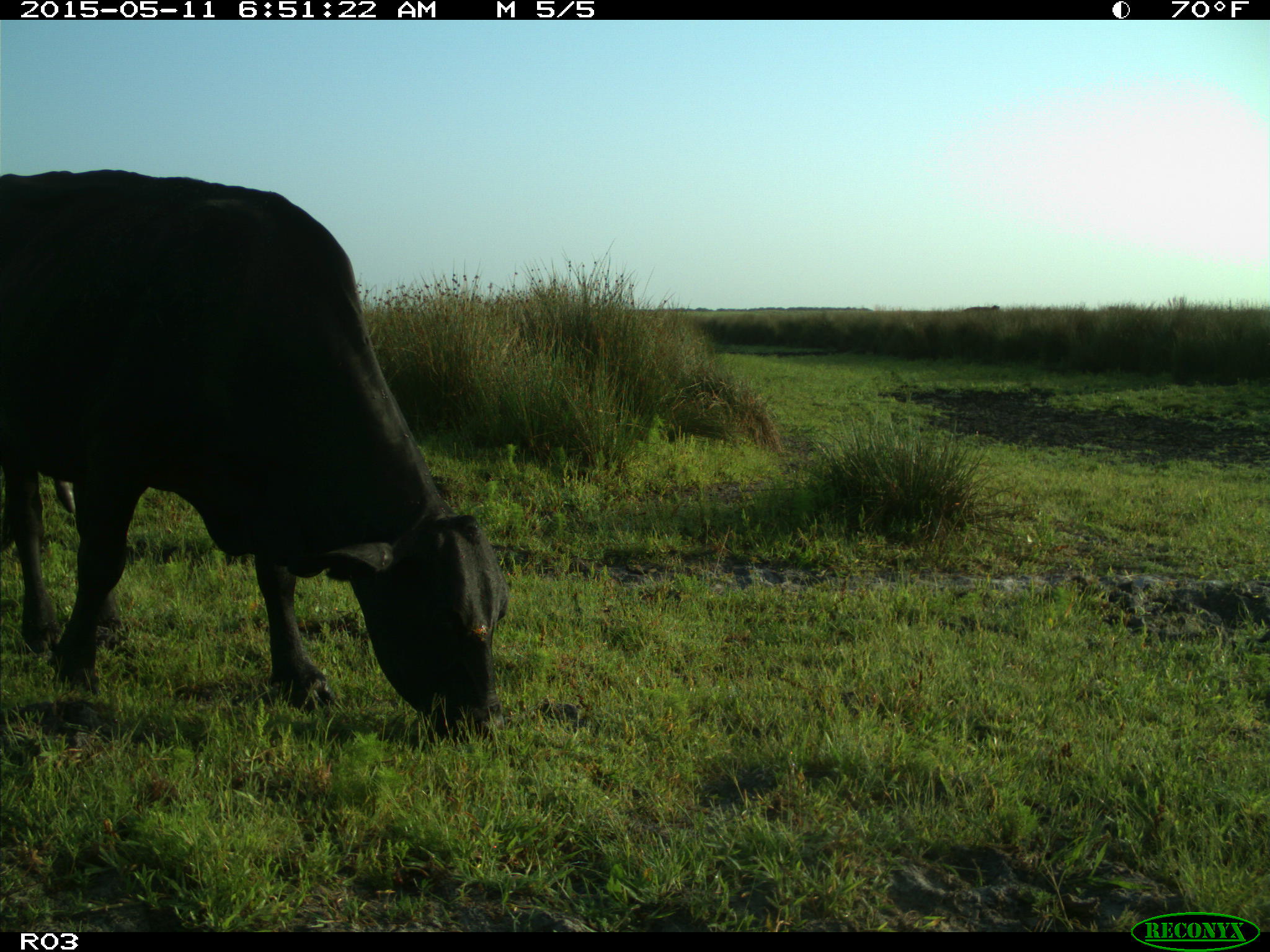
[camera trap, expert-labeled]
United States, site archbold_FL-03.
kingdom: Animalia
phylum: Chordata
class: Mammalia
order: Artiodactyla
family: Bovidae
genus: Bos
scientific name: Bos taurus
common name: domestic cow